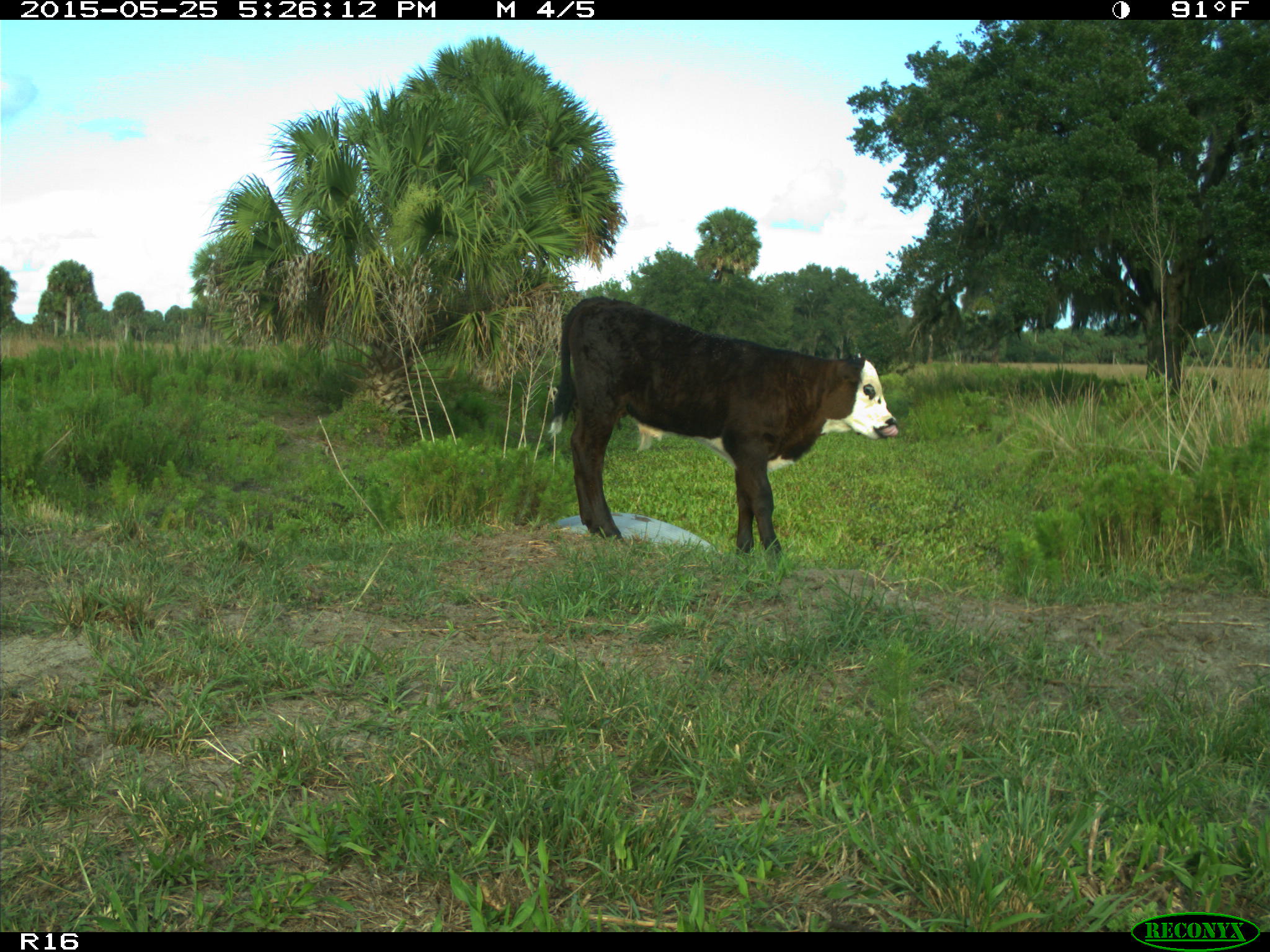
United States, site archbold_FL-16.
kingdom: Animalia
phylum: Chordata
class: Mammalia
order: Artiodactyla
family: Bovidae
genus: Bos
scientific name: Bos taurus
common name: domestic cow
Bos taurus (domestic cow).